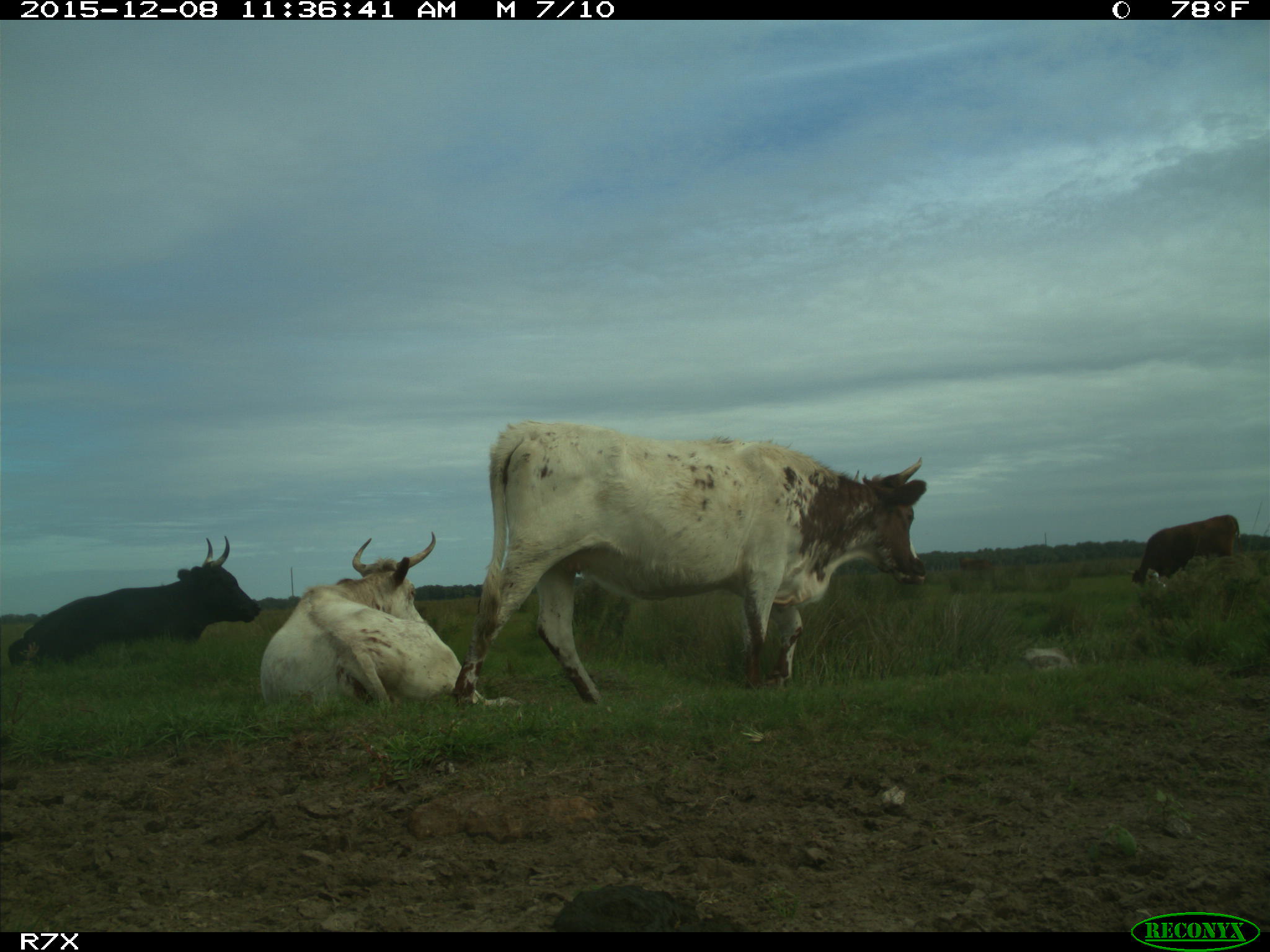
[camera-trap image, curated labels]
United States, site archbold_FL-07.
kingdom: Animalia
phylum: Chordata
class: Mammalia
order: Artiodactyla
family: Bovidae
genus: Bos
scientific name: Bos taurus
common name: domestic cow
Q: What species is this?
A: Bos taurus (domestic cow).